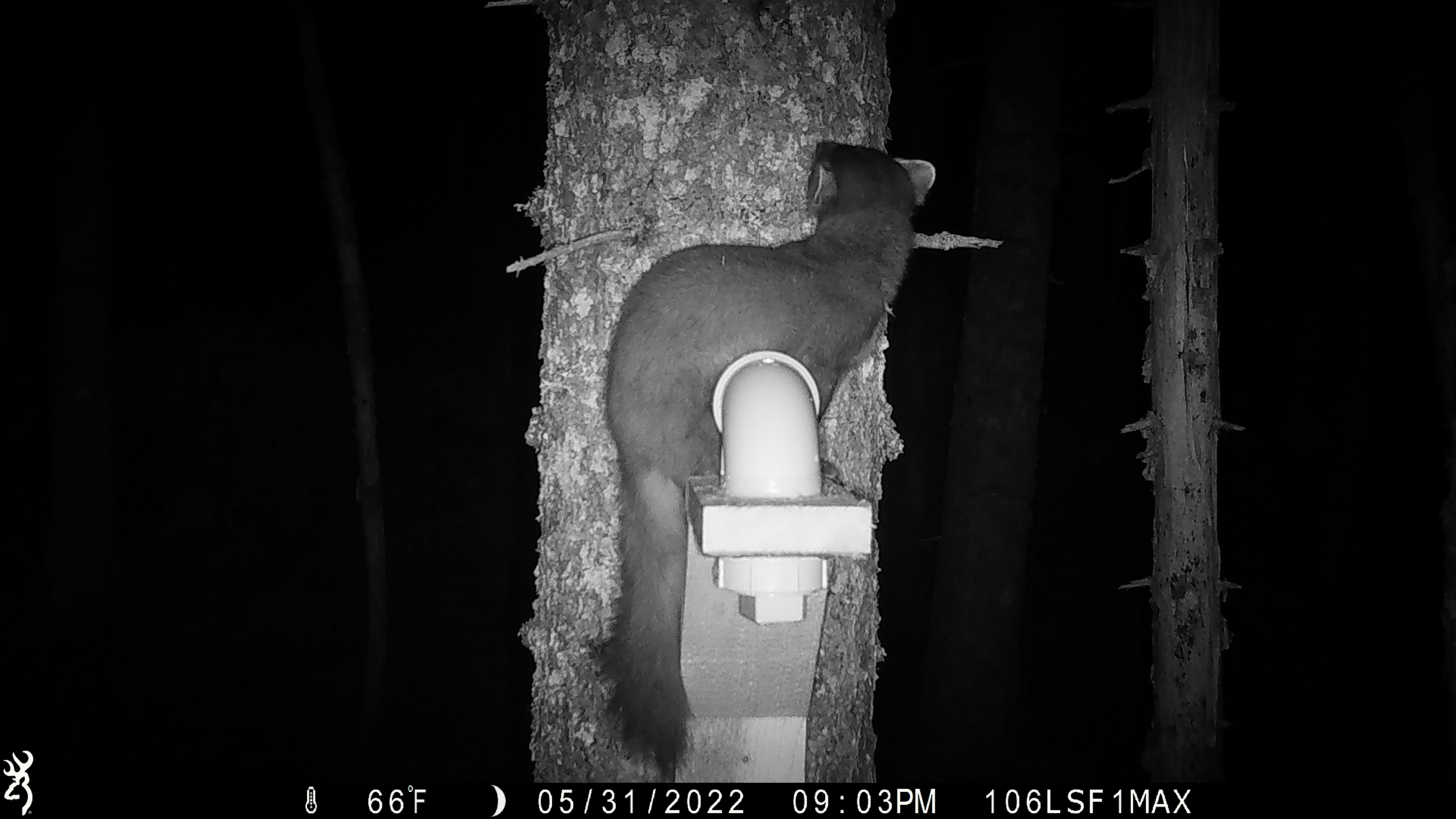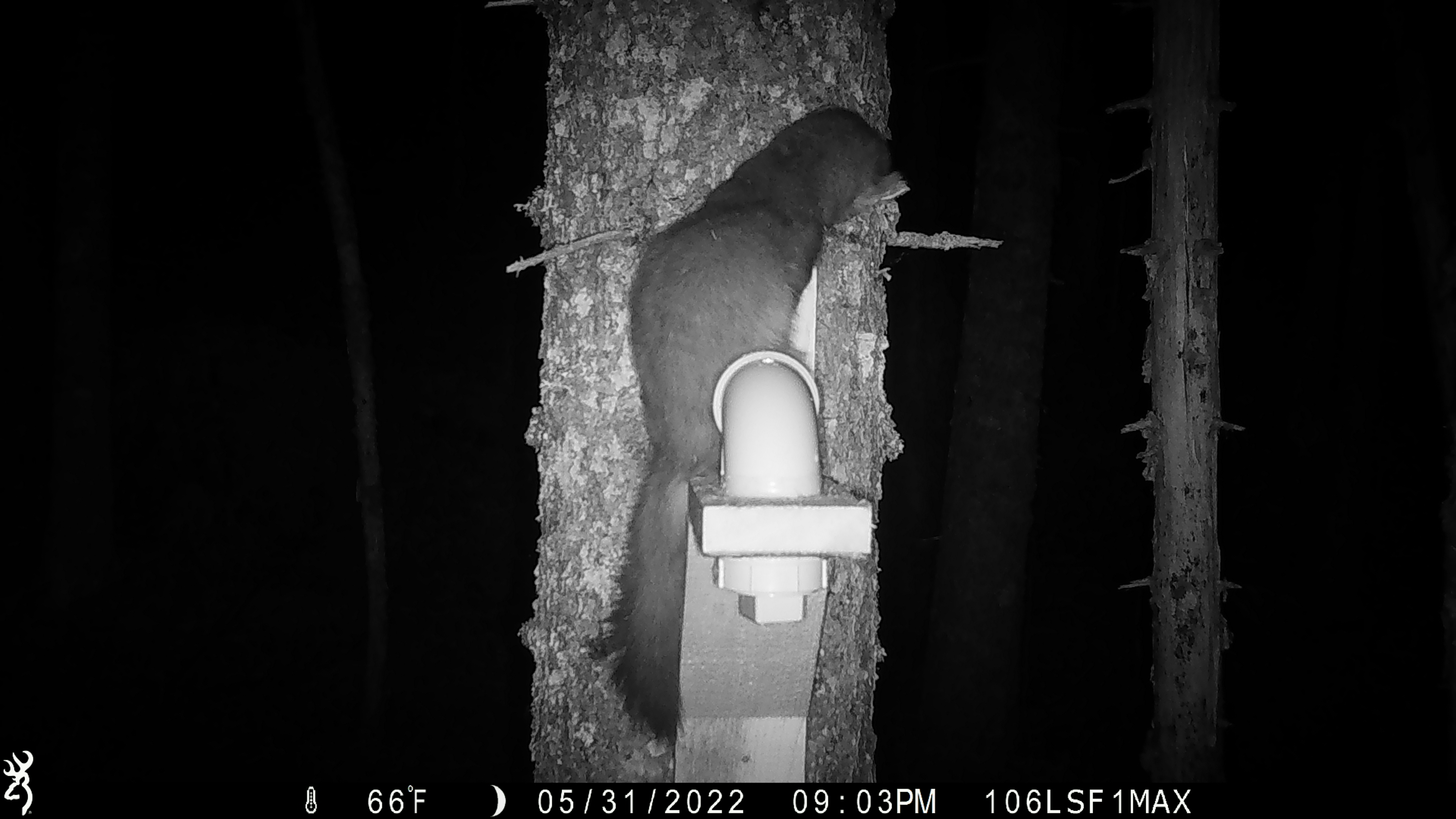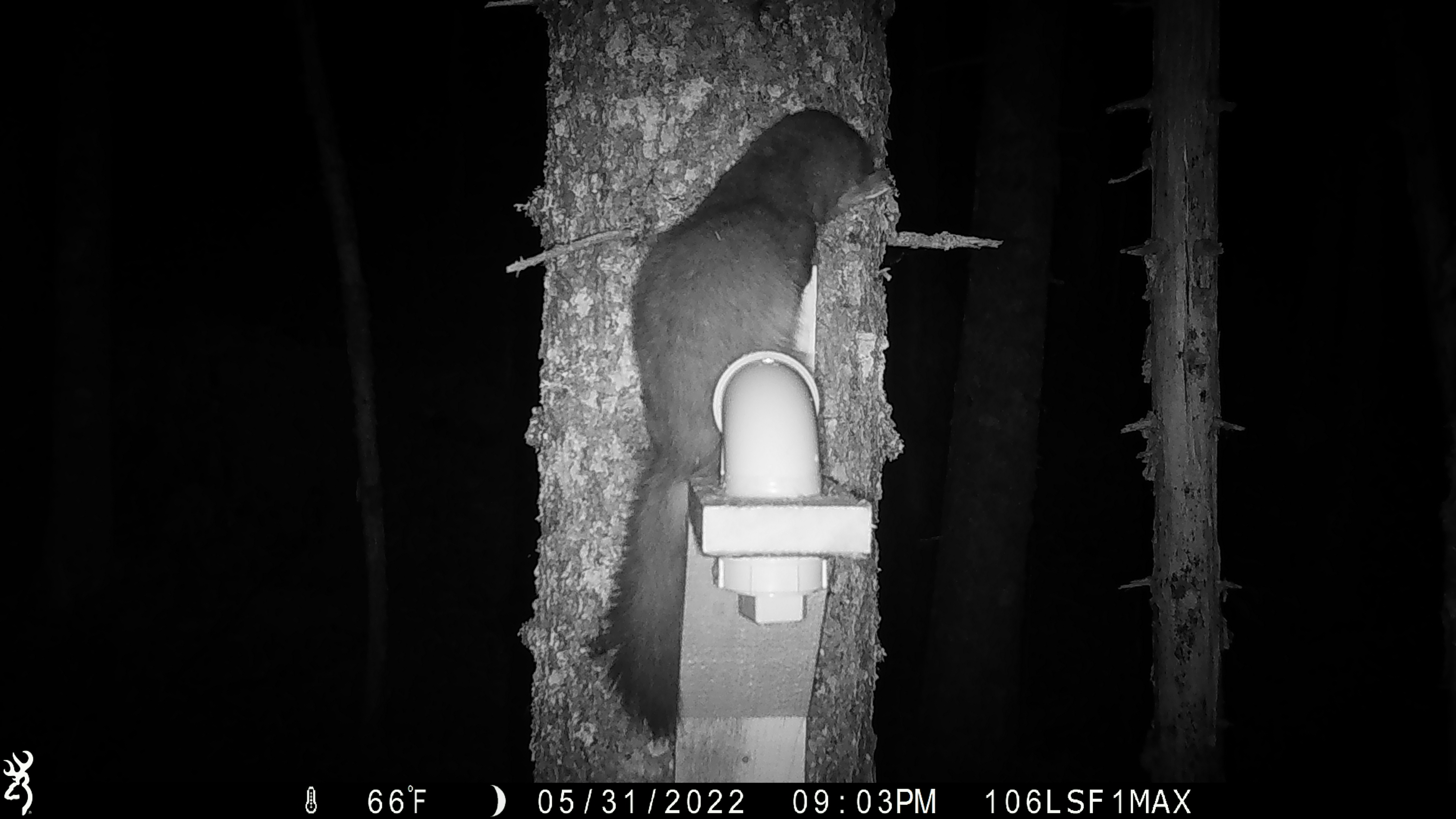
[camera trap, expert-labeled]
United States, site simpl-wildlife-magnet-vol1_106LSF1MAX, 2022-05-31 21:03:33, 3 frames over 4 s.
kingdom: Animalia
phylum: Chordata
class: Mammalia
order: Carnivora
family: Mustelidae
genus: Martes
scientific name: Martes americana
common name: american marten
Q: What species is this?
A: American marten (Martes americana).